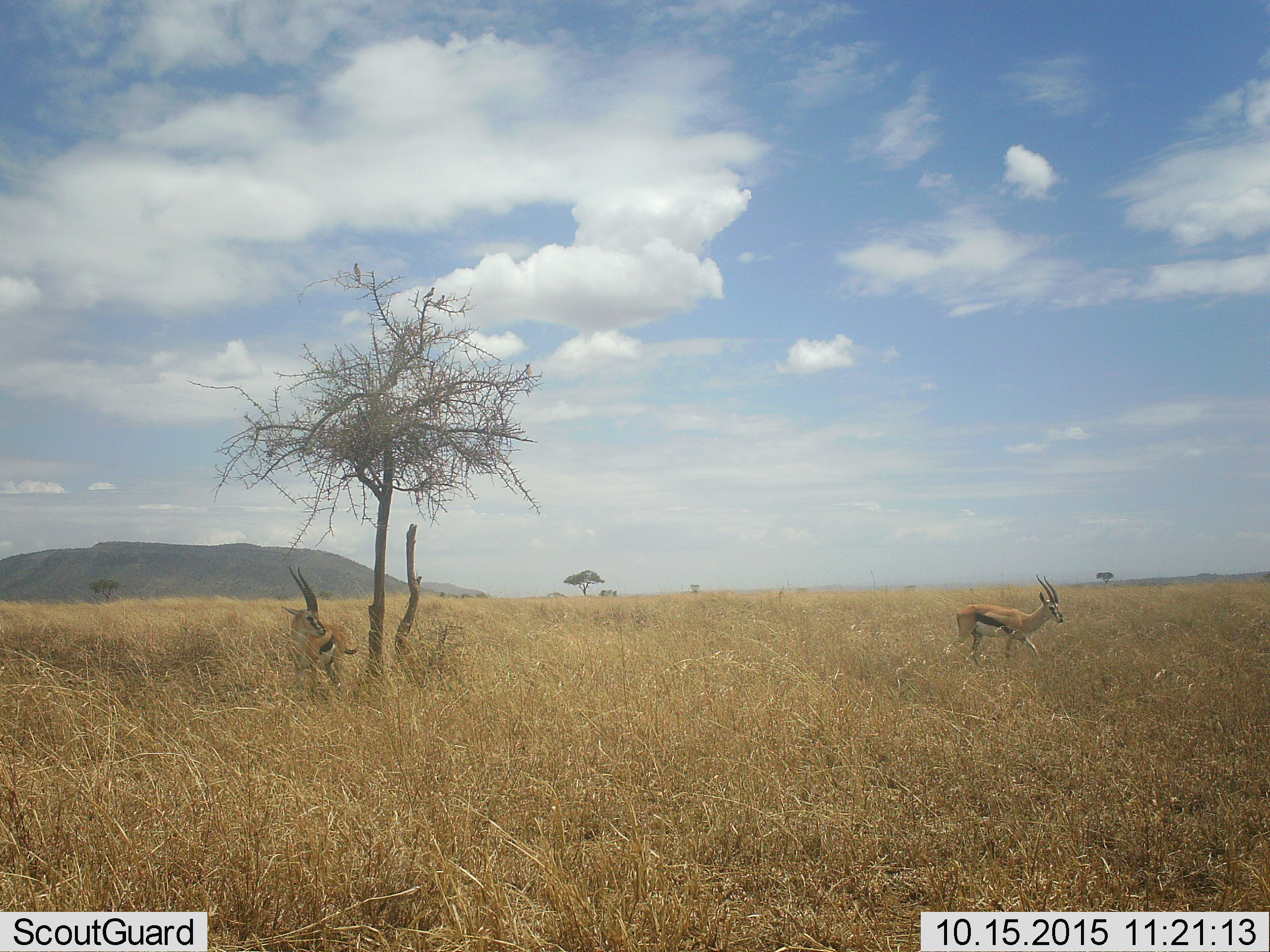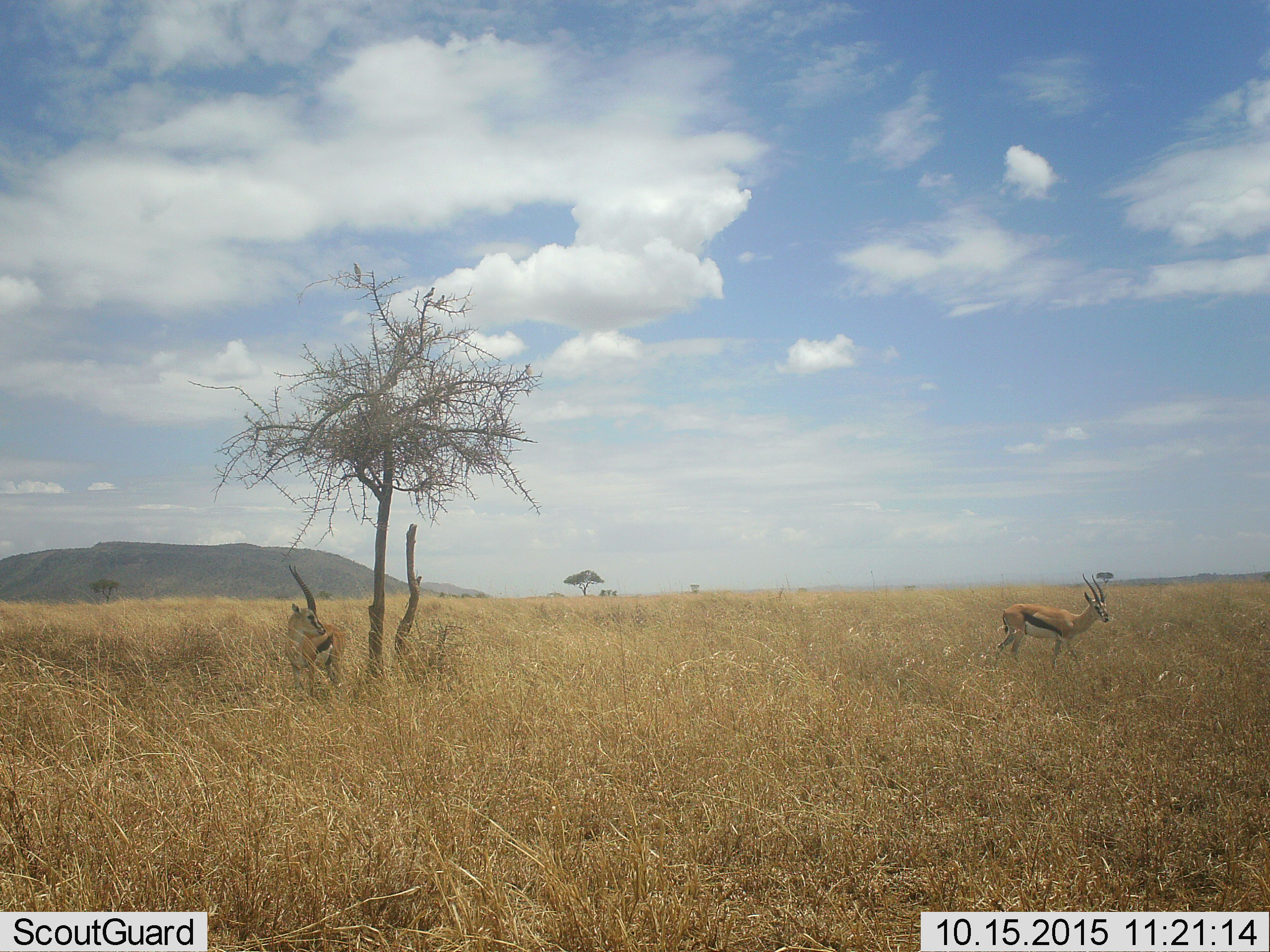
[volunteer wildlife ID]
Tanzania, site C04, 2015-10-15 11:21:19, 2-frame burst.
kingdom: Animalia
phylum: Chordata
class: Mammalia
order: Artiodactyla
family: Bovidae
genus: Eudorcas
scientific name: Eudorcas thomsonii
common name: thomson's gazelle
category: gazellethomsons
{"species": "gazellethomsons (thomson's gazelle) (Eudorcas thomsonii)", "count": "2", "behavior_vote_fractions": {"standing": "72%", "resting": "0%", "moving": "94%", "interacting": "6%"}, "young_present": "0%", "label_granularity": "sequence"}